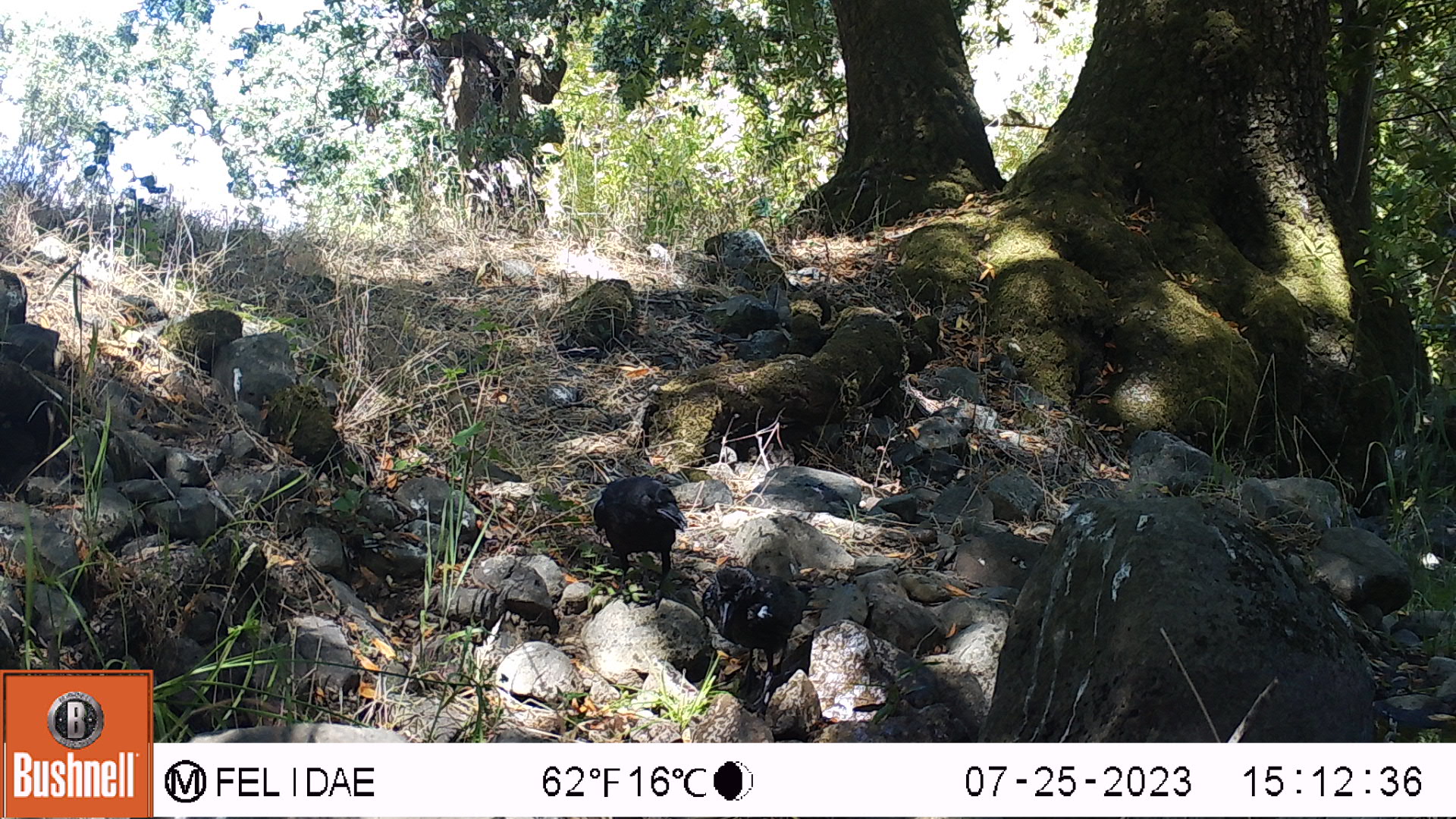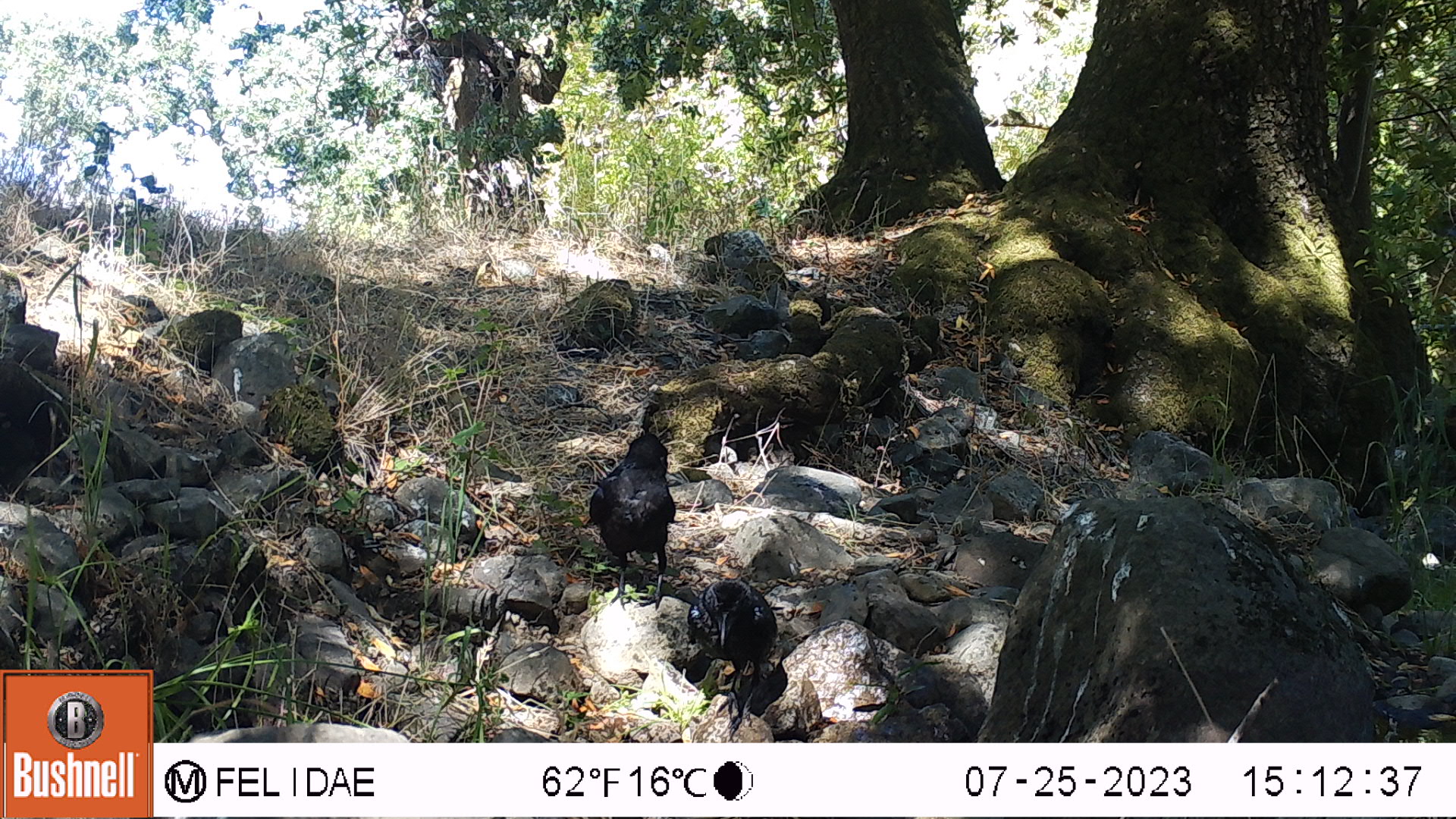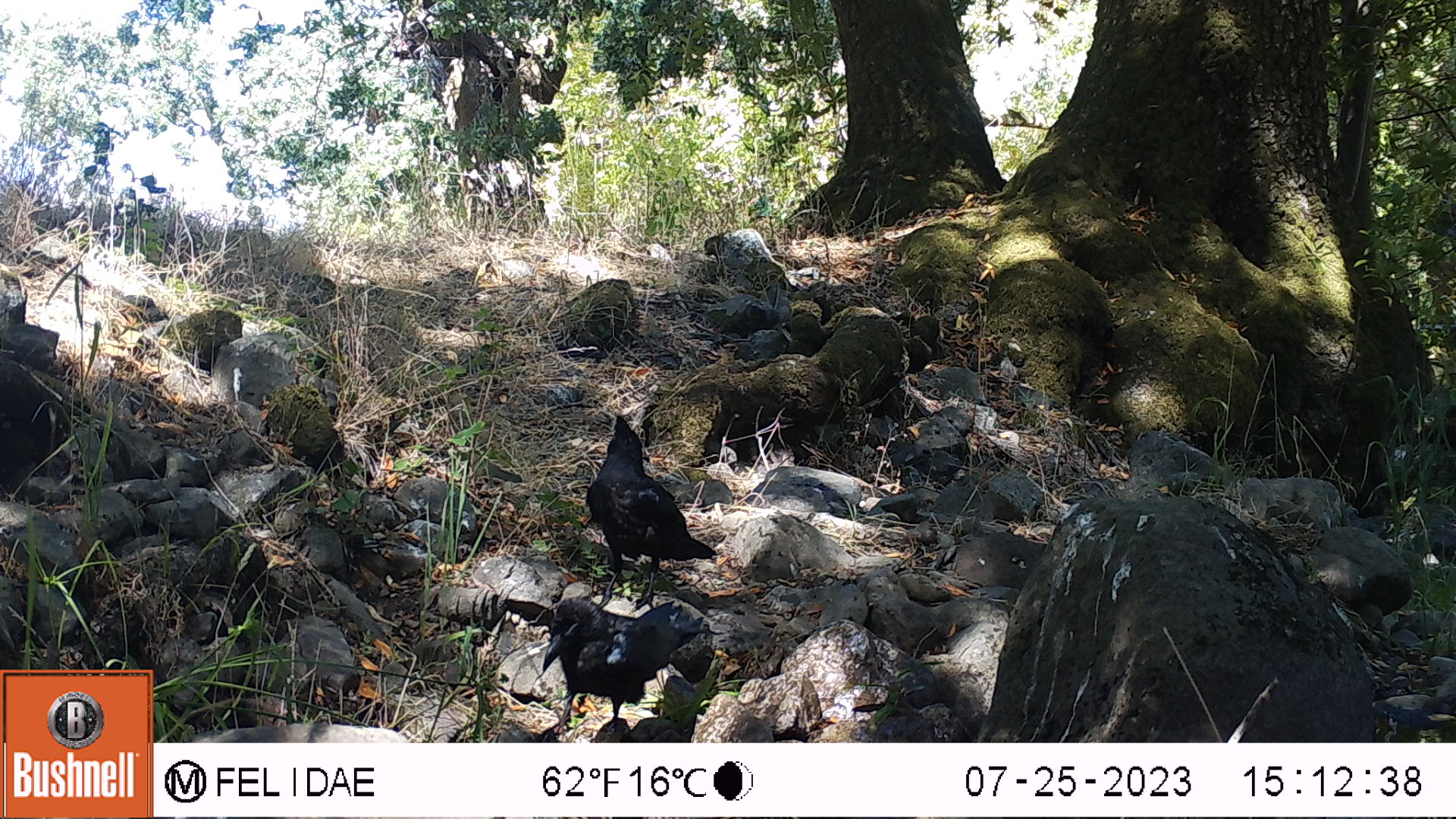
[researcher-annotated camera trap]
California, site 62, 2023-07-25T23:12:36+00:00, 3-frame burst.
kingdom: Animalia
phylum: Chordata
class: Aves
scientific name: Aves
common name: bird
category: unknown bird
Unknown bird (bird) (Aves).